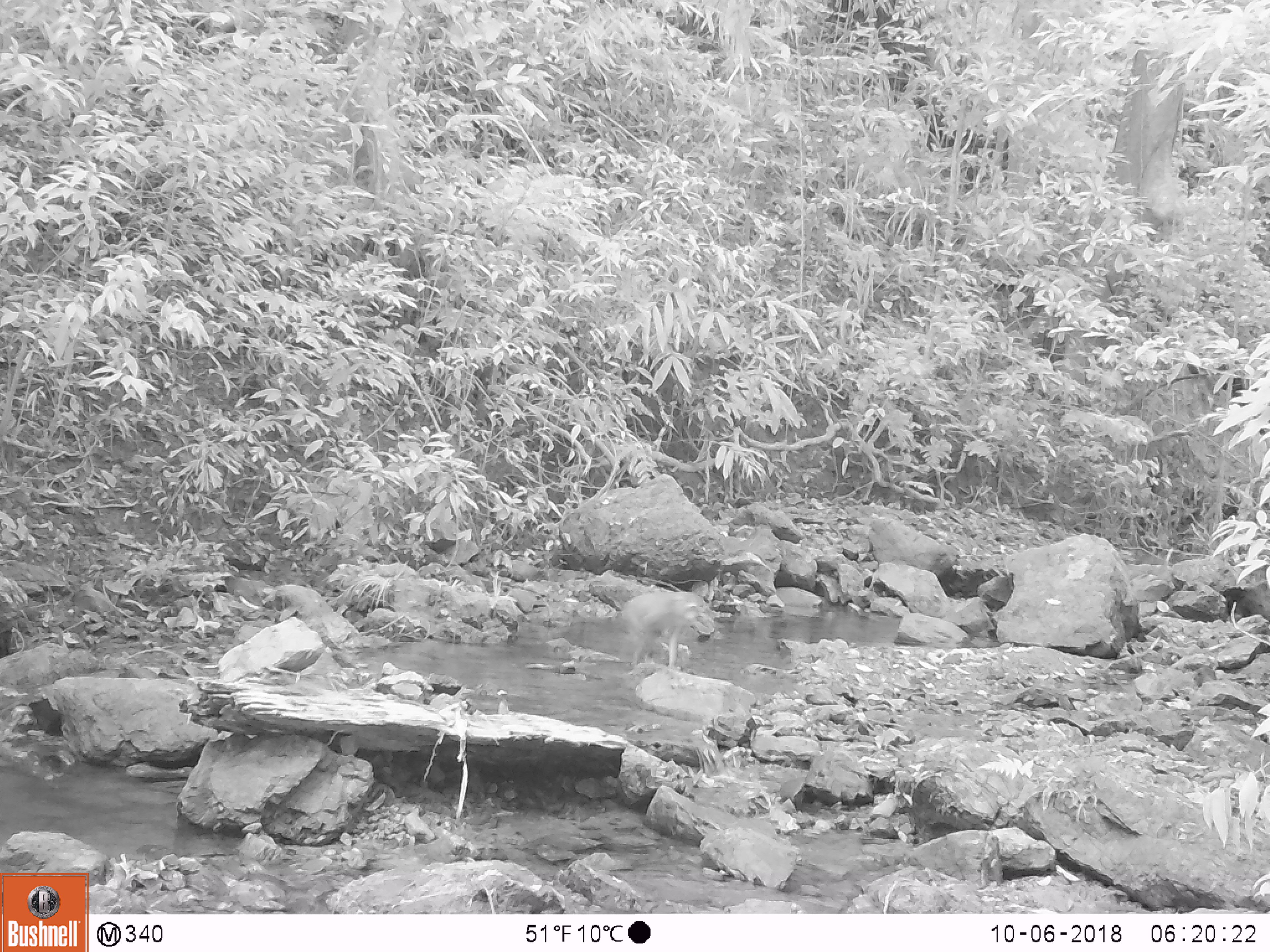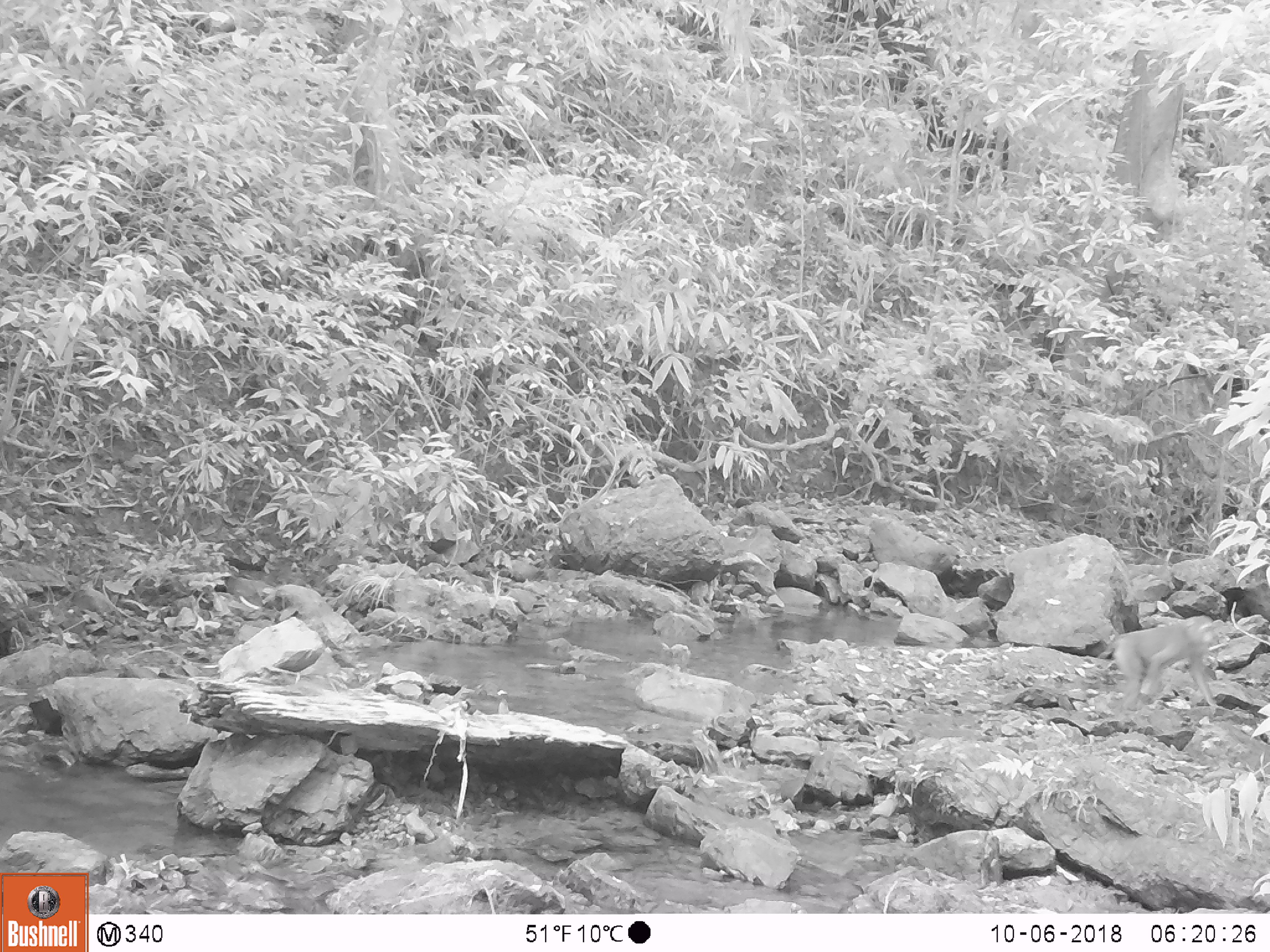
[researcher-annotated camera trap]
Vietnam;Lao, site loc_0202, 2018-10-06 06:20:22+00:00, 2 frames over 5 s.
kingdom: Animalia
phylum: Chordata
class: Mammalia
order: Primates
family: Cercopithecidae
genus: Macaca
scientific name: Macaca nemestrina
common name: pig-tailed macaque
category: pig tailed macaque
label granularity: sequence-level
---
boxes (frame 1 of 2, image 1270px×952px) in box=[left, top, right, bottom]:
pig tailed macaque: box=[623, 592, 708, 672]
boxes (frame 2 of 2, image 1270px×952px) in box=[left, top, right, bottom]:
pig tailed macaque: box=[1097, 614, 1219, 708]